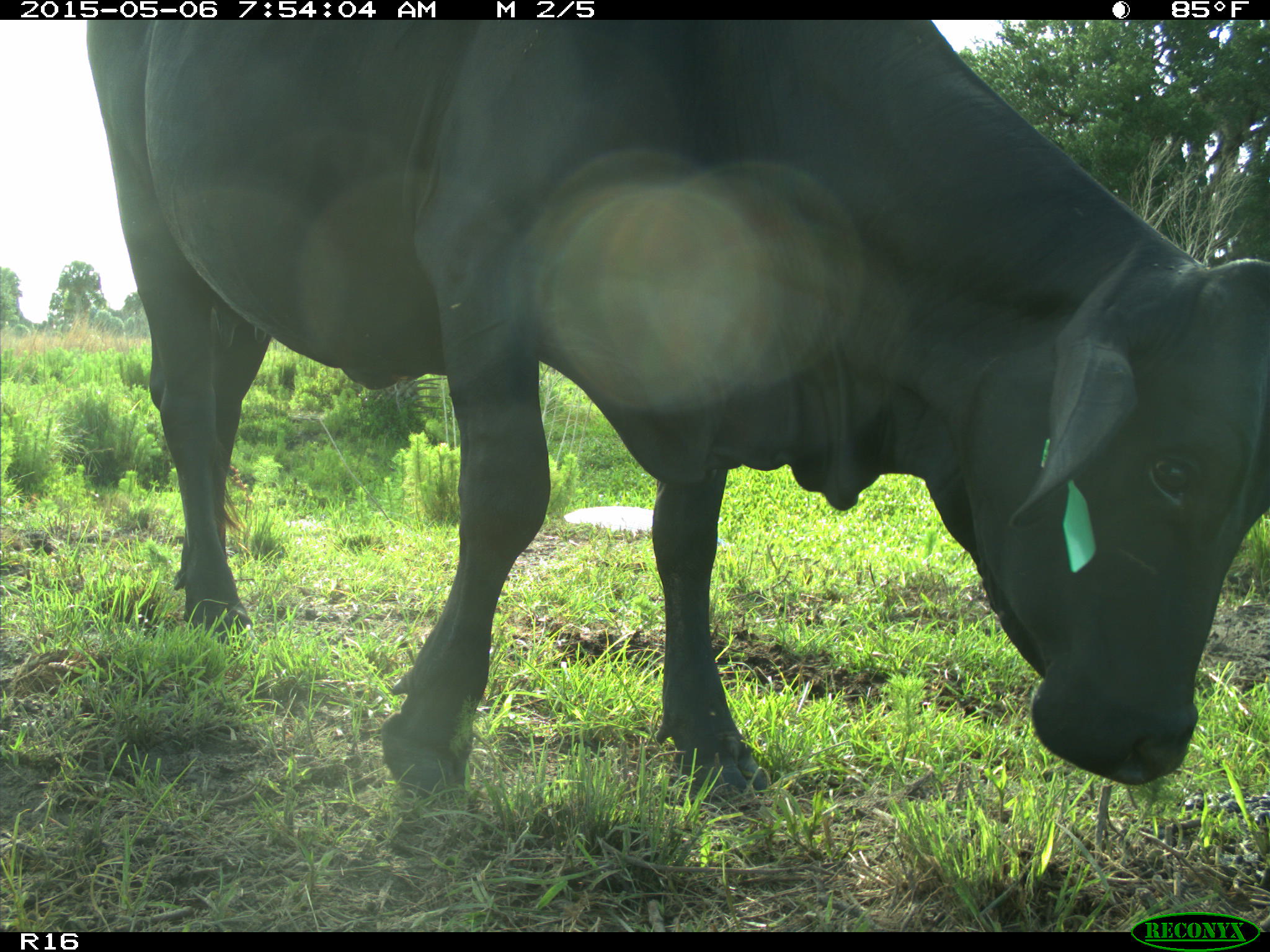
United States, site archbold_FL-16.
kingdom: Animalia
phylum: Chordata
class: Mammalia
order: Artiodactyla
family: Bovidae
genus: Bos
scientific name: Bos taurus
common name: domestic cow